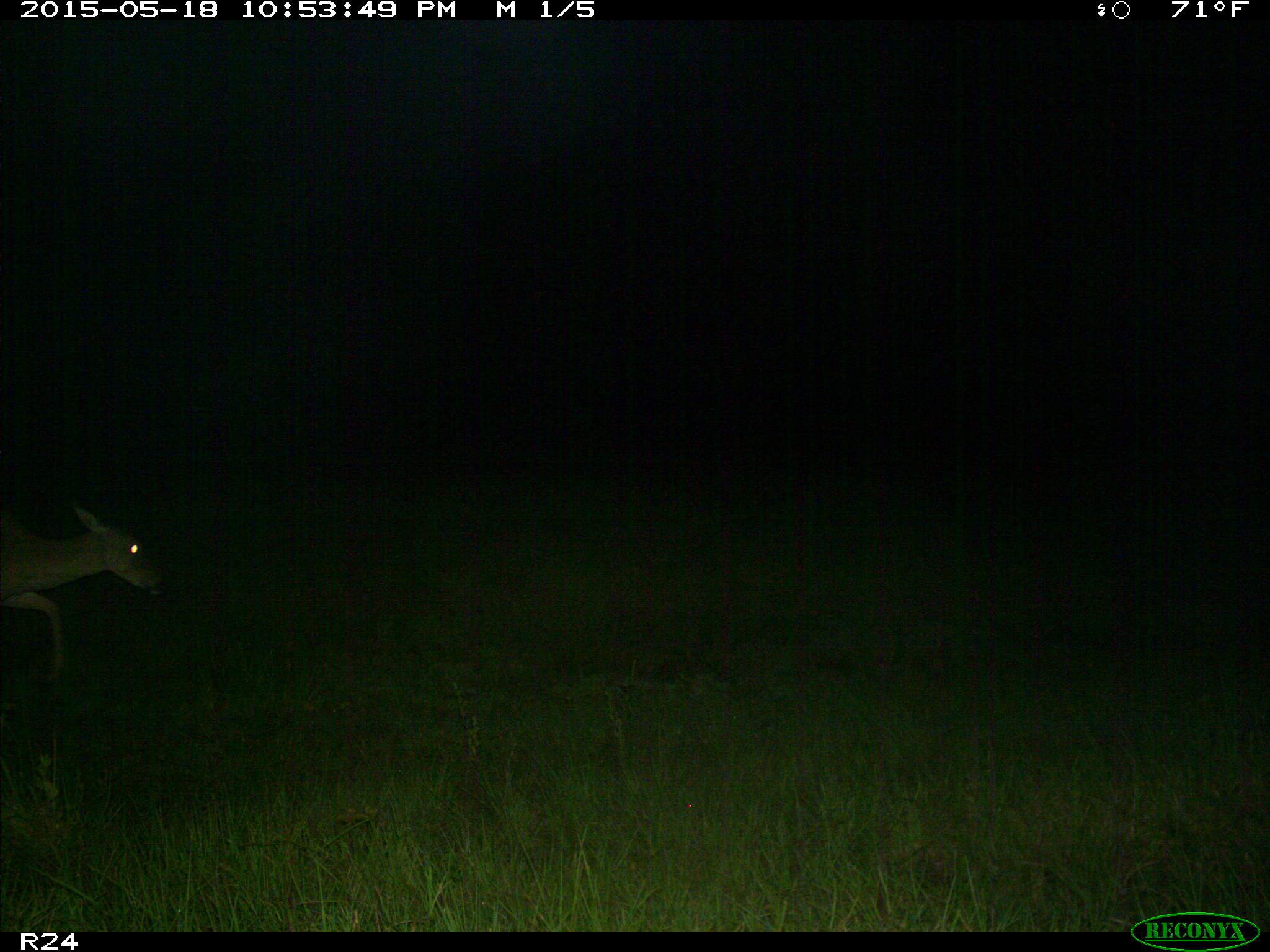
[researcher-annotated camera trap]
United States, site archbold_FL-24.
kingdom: Animalia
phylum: Chordata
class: Mammalia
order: Artiodactyla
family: Bovidae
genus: Bos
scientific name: Bos taurus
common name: domestic cow